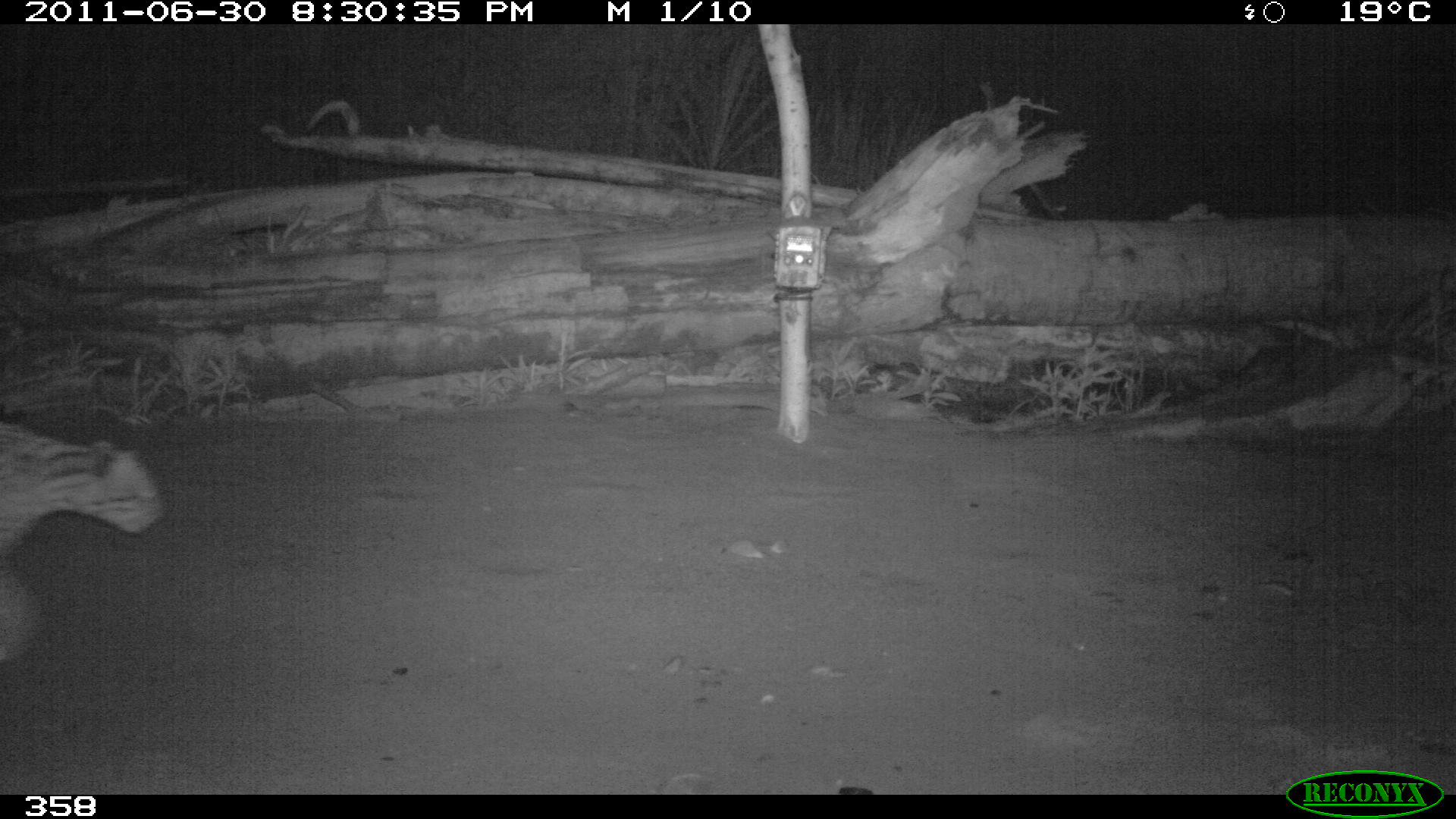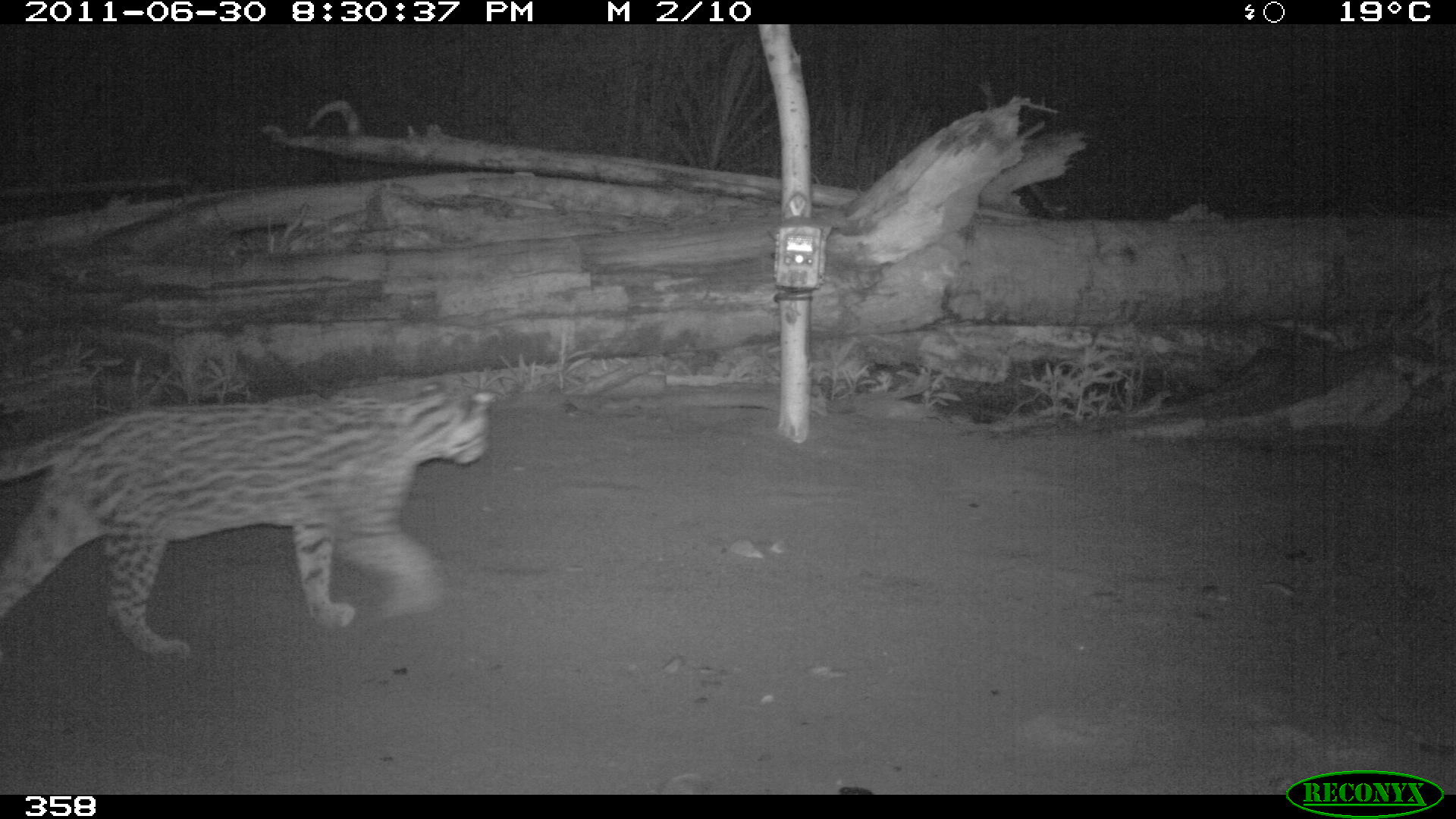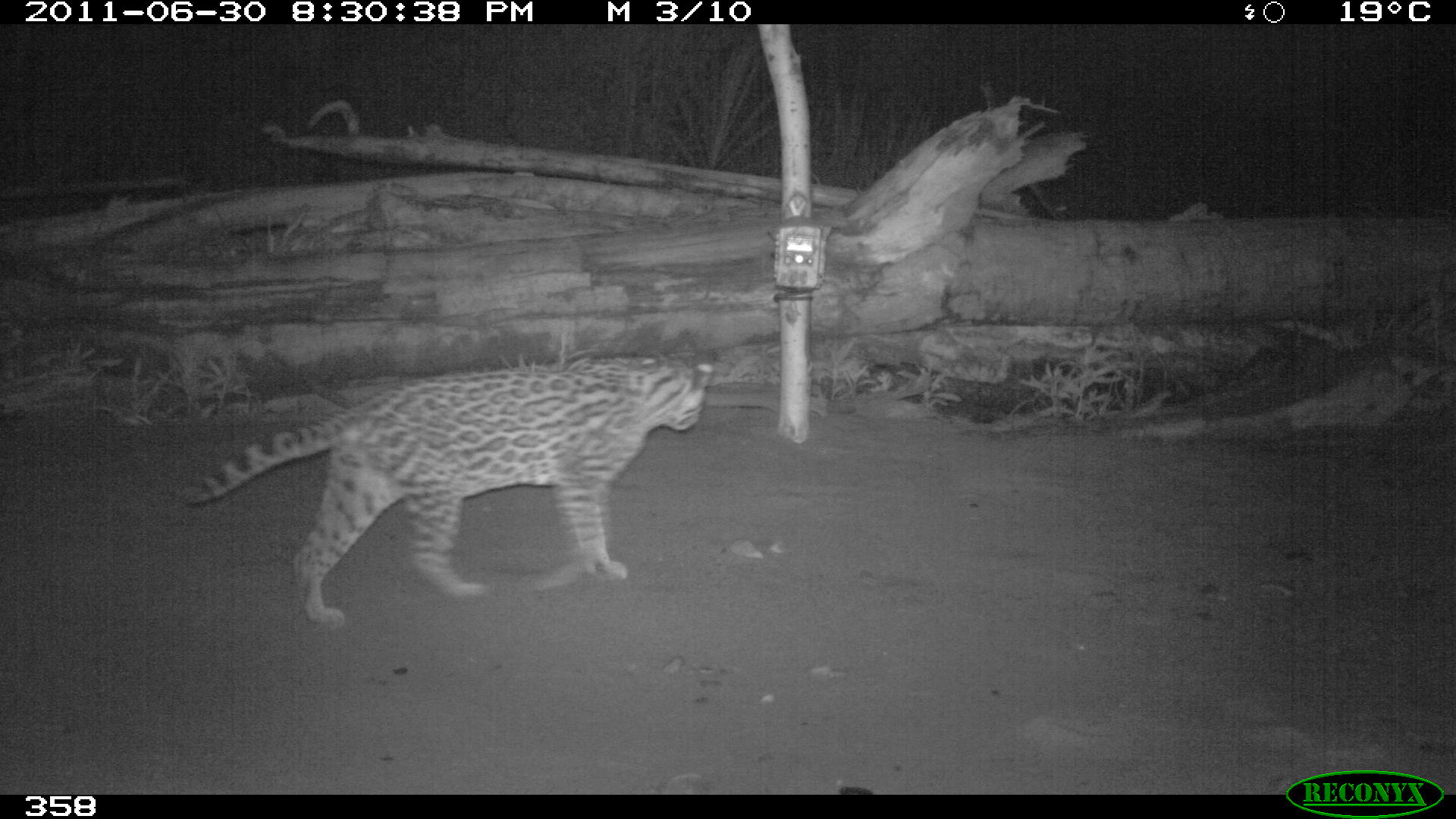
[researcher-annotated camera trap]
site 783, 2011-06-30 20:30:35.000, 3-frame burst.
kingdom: Animalia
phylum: Chordata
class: Mammalia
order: Carnivora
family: Felidae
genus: Leopardus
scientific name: Leopardus pardalis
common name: ocelot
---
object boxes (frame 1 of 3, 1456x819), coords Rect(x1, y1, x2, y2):
leopardus pardalis: Rect(0, 420, 164, 664)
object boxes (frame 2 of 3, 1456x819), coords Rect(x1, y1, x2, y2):
leopardus pardalis: Rect(0, 375, 494, 662)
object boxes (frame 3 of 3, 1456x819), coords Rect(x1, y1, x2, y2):
leopardus pardalis: Rect(178, 354, 714, 628)